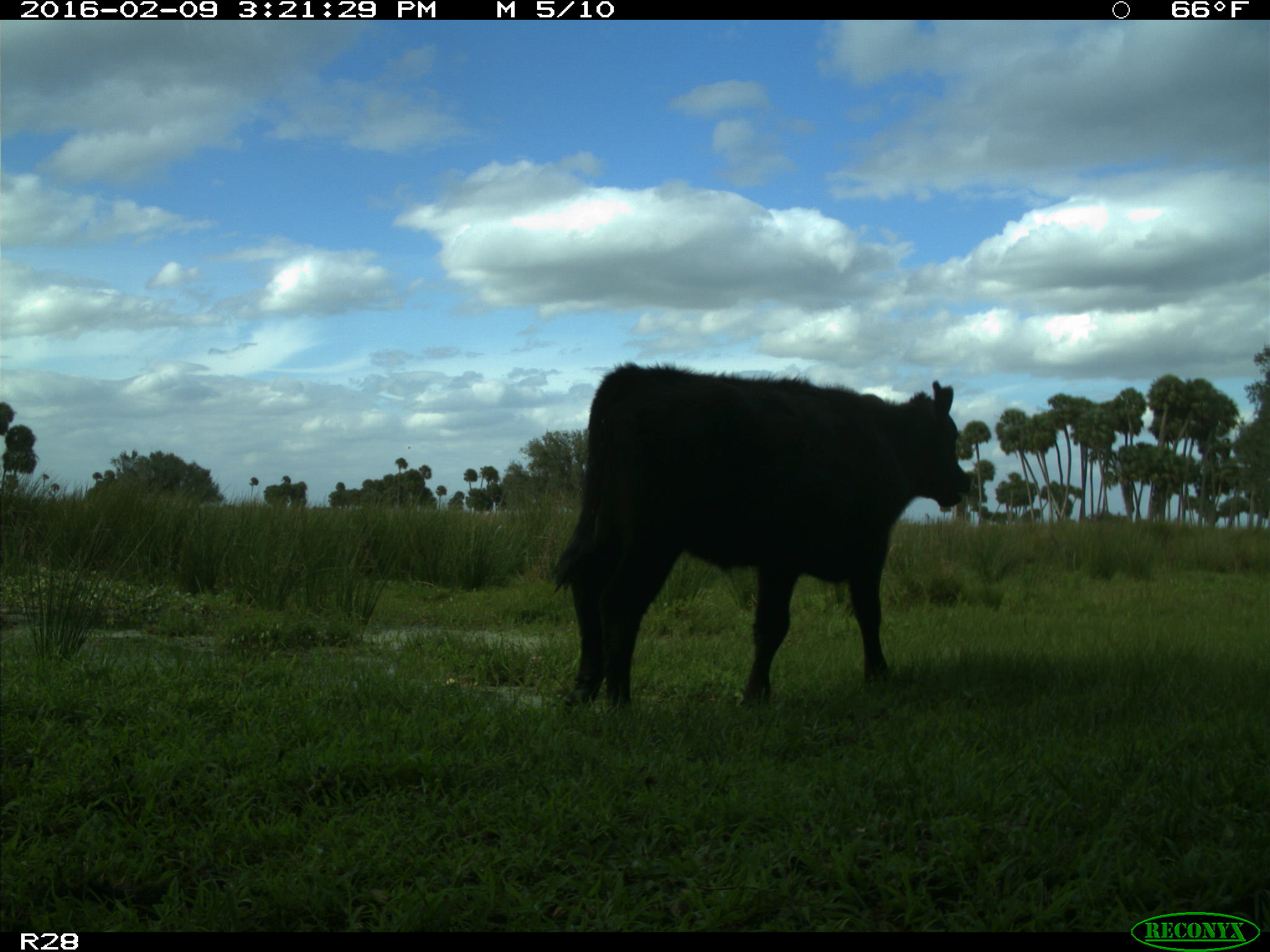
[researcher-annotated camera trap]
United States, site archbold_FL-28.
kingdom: Animalia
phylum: Chordata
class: Mammalia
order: Artiodactyla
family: Bovidae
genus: Bos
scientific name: Bos taurus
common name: domestic cow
Bos taurus (domestic cow).